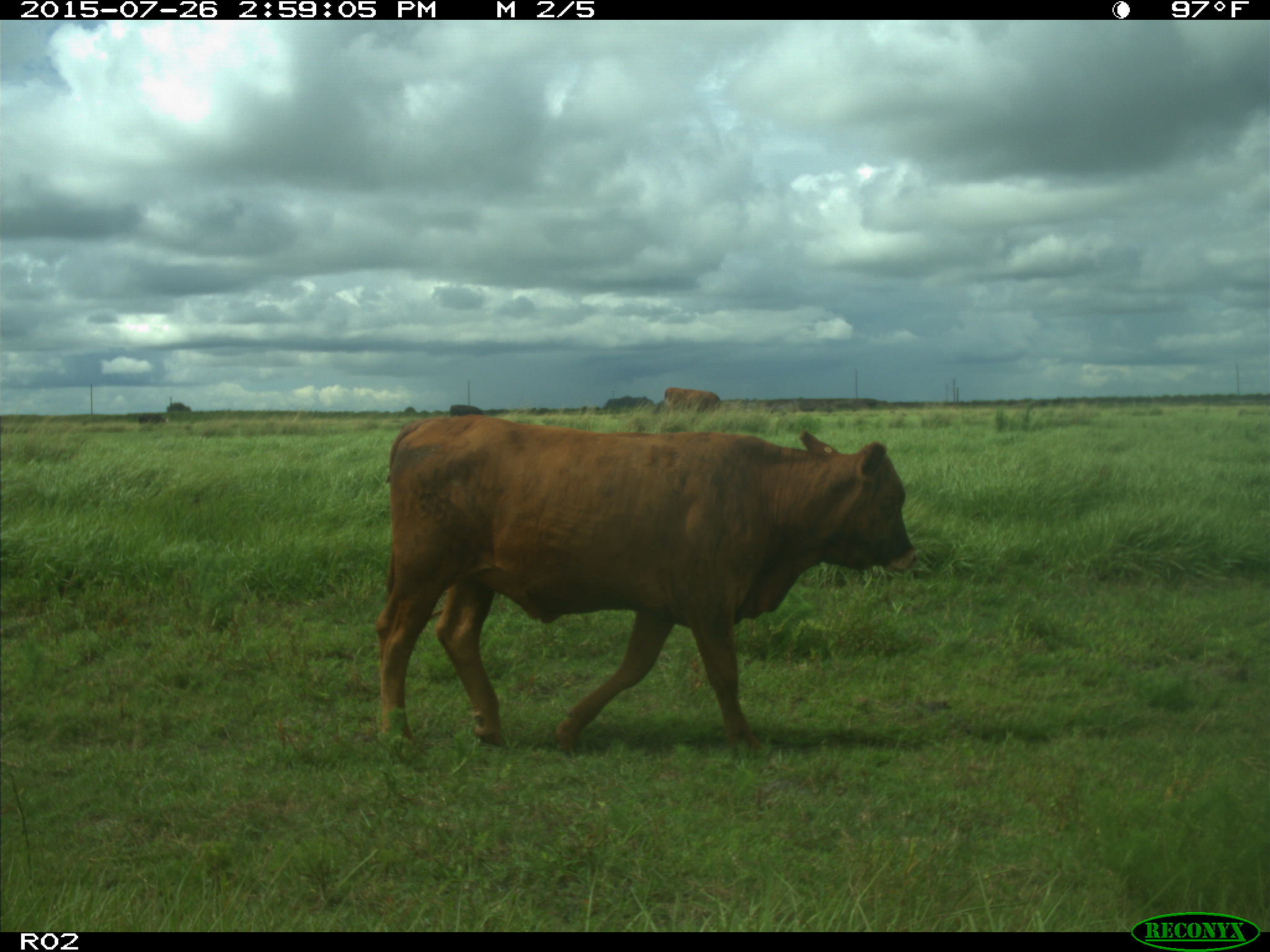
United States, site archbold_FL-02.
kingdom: Animalia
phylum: Chordata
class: Mammalia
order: Artiodactyla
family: Bovidae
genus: Bos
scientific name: Bos taurus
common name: domestic cow